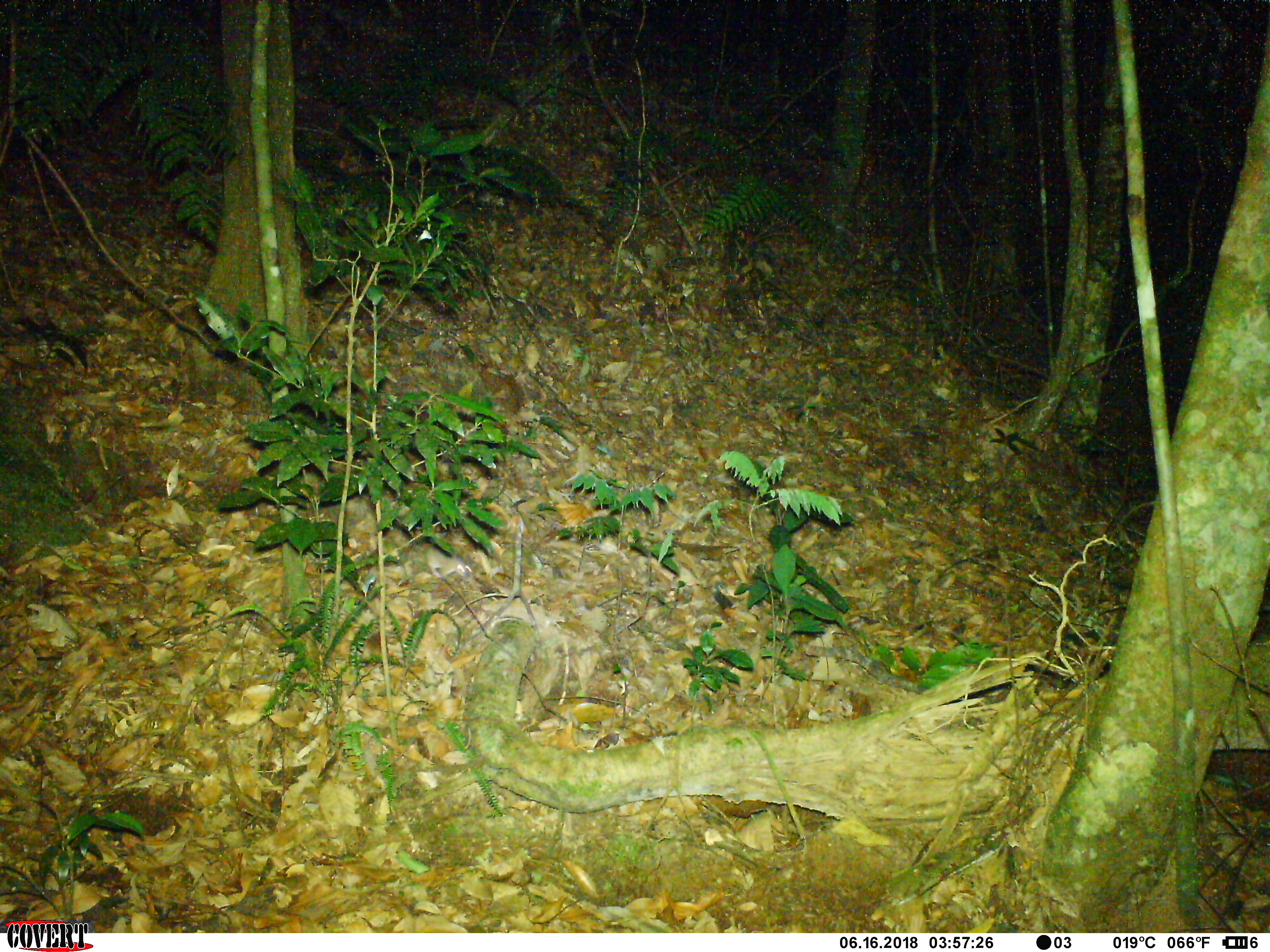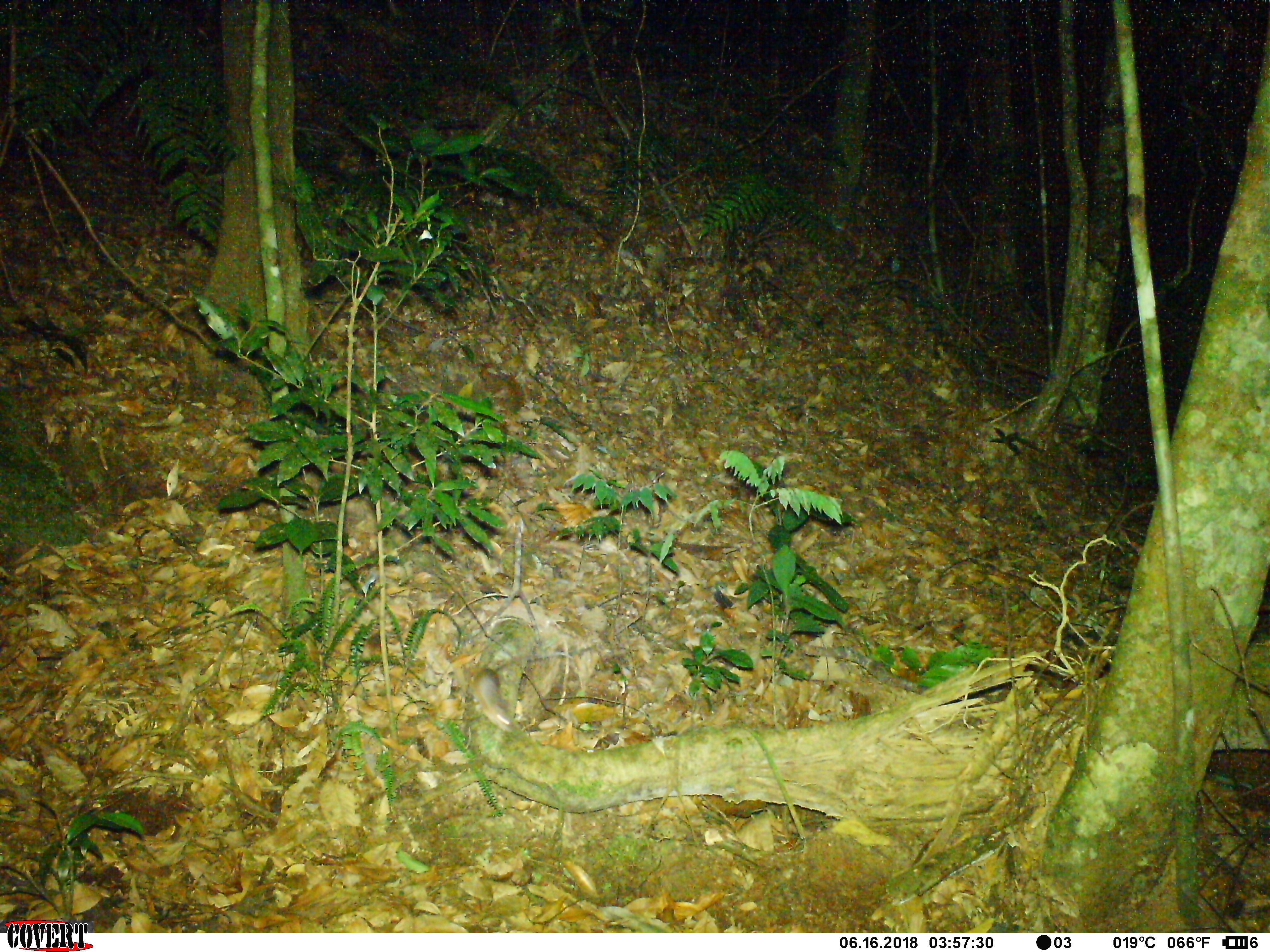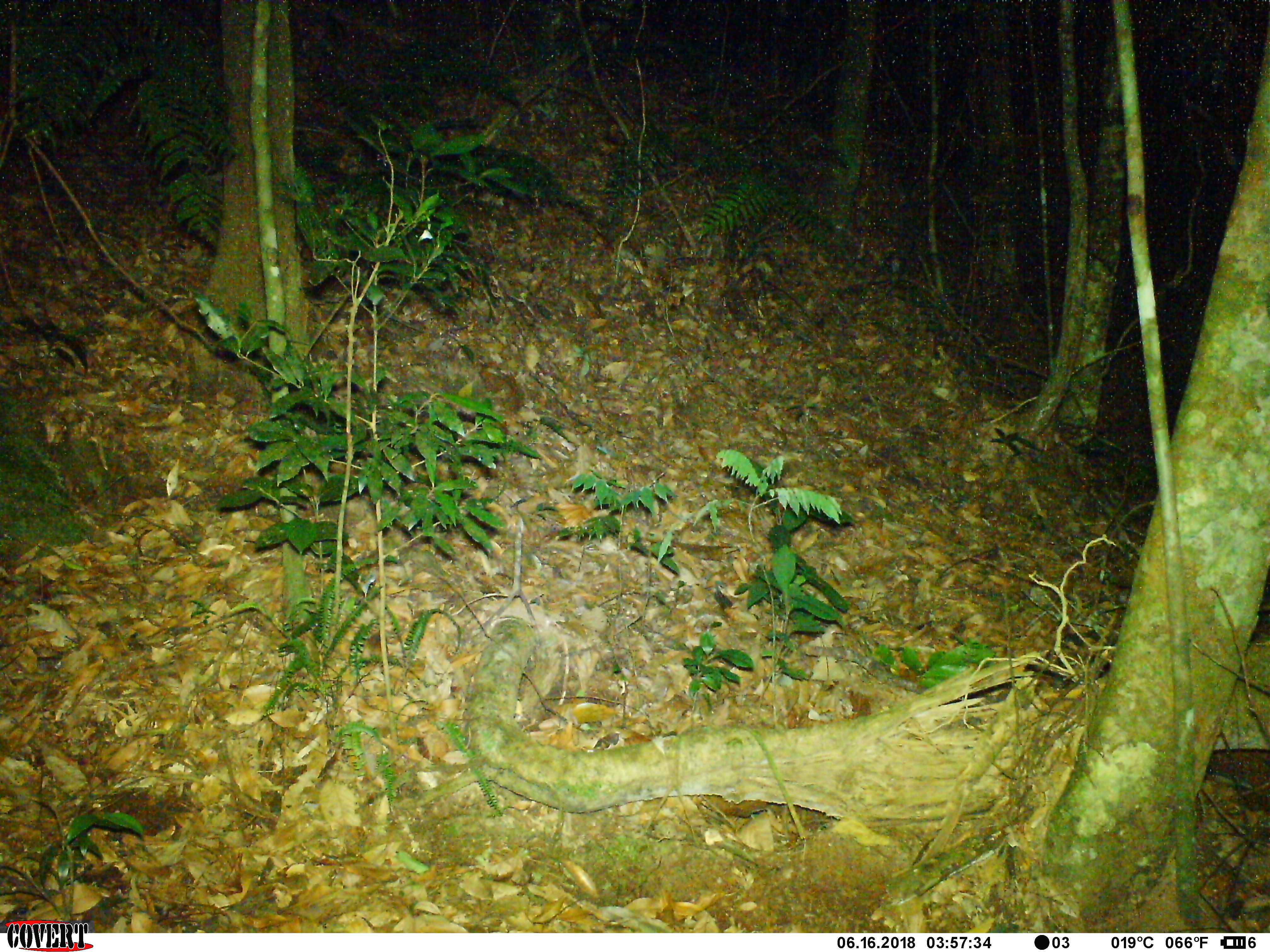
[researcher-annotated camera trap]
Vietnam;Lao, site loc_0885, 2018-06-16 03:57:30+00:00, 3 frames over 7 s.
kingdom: Animalia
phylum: Chordata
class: Mammalia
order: Rodentia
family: Muridae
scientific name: Muridae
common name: old-world mice and rats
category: unidentified murid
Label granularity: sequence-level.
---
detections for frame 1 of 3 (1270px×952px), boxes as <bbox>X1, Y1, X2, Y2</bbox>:
unidentified murid: <bbox>424, 545, 474, 583</bbox>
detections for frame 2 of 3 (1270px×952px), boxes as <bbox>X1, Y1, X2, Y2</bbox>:
unidentified murid: <bbox>470, 651, 575, 734</bbox>